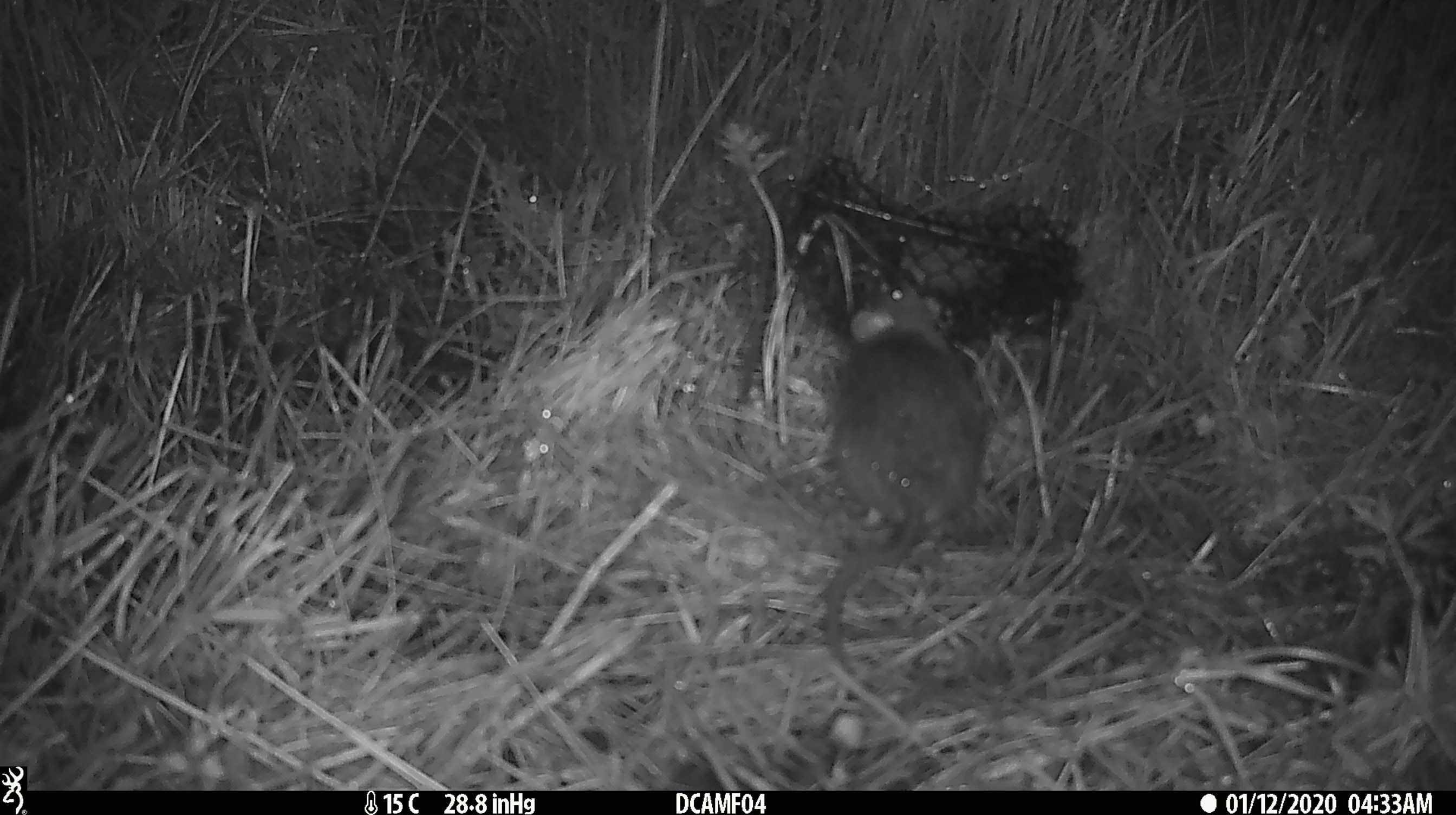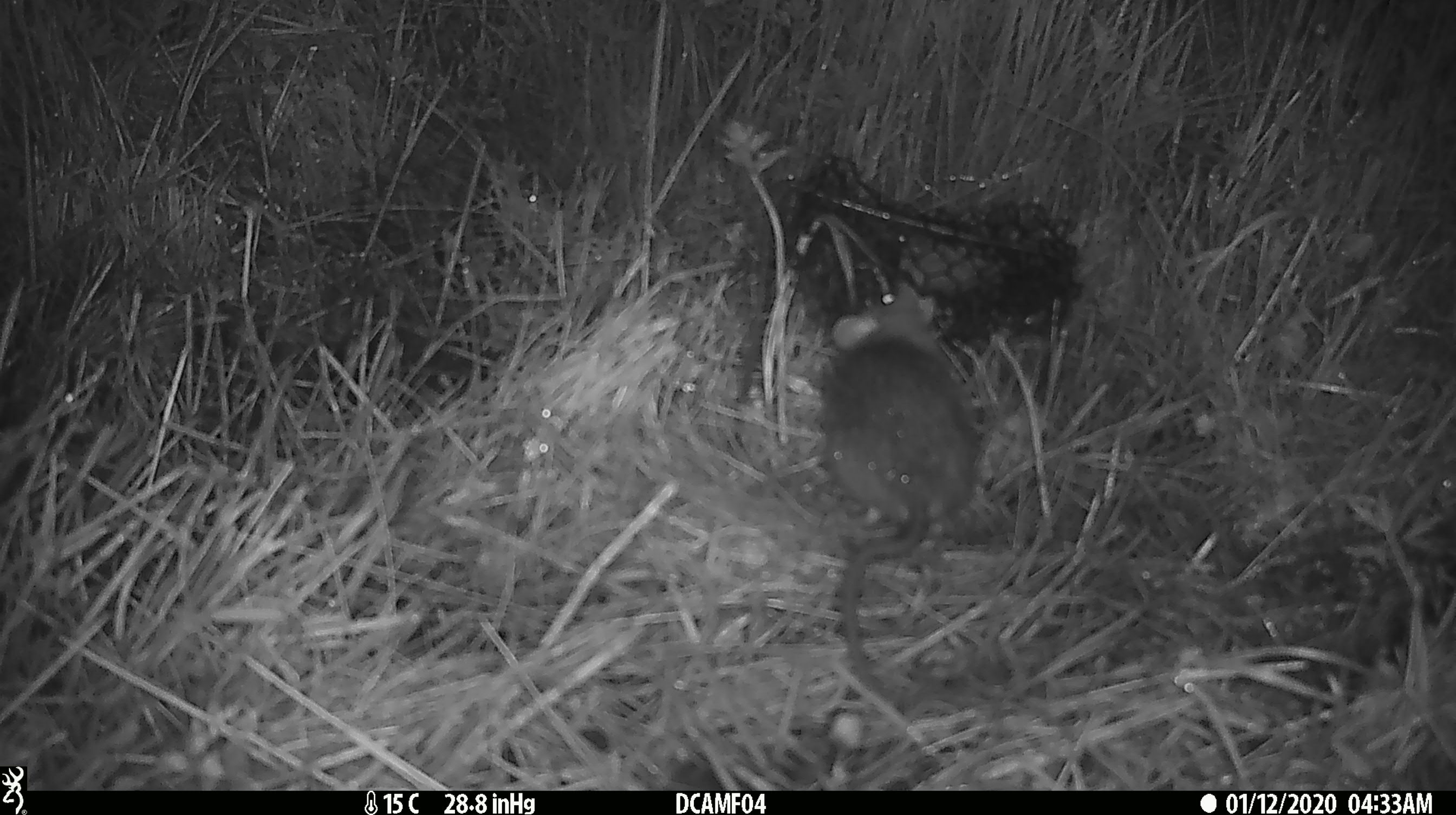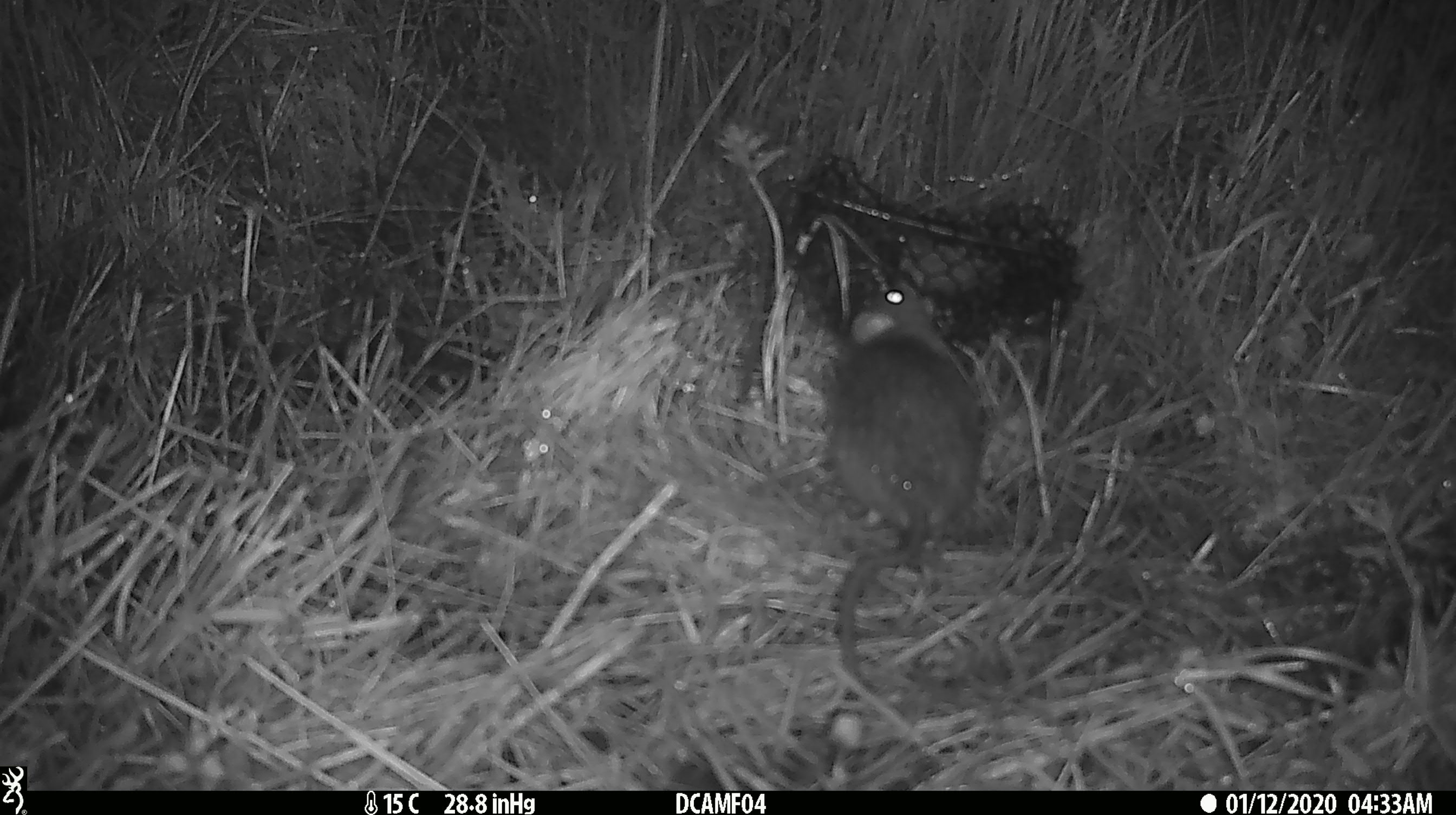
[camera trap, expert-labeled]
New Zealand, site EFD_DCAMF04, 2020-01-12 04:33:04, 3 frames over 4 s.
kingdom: Animalia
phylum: Chordata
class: Mammalia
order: Rodentia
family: Muridae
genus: Rattus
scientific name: Rattus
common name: rat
Rat (Rattus).